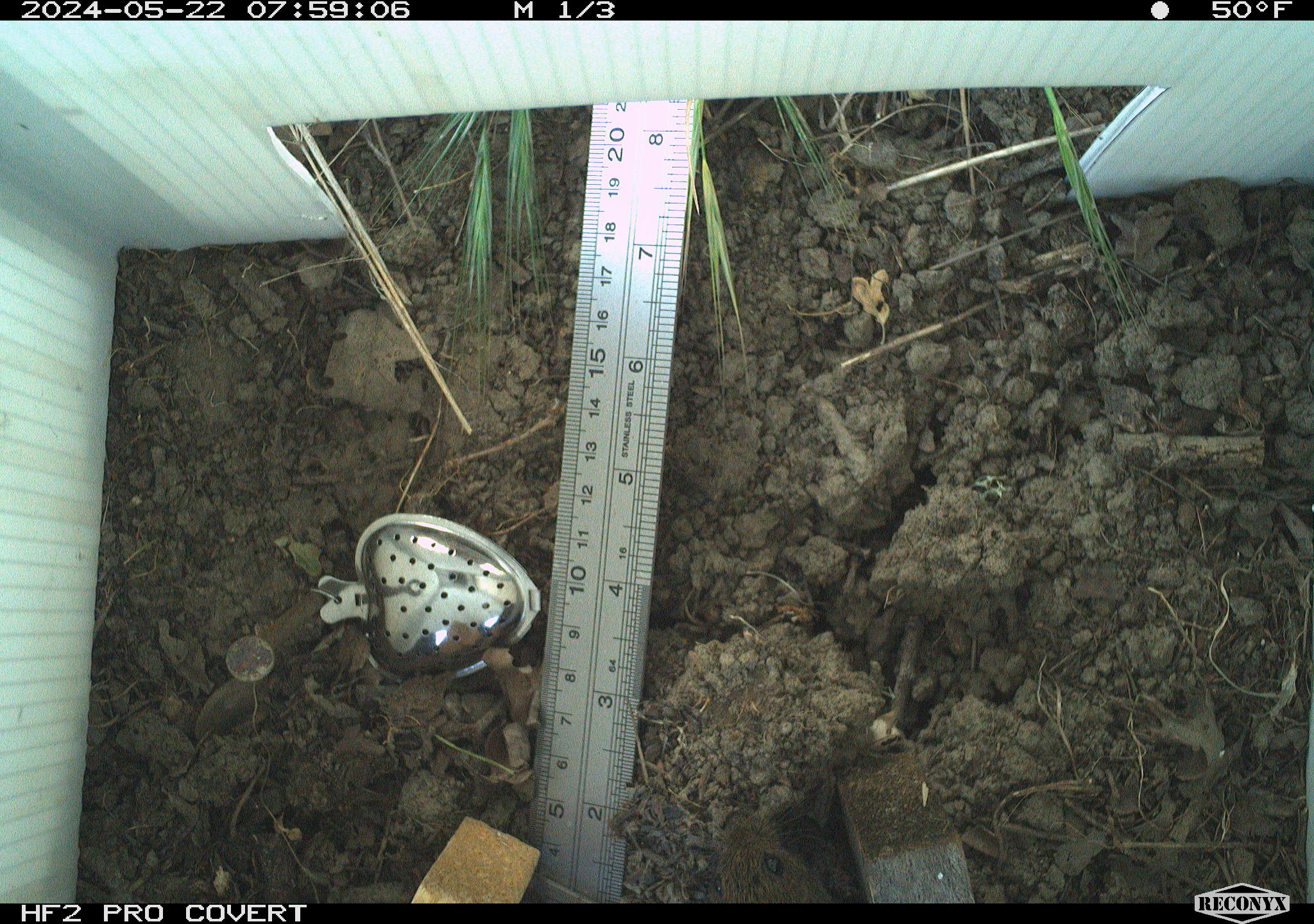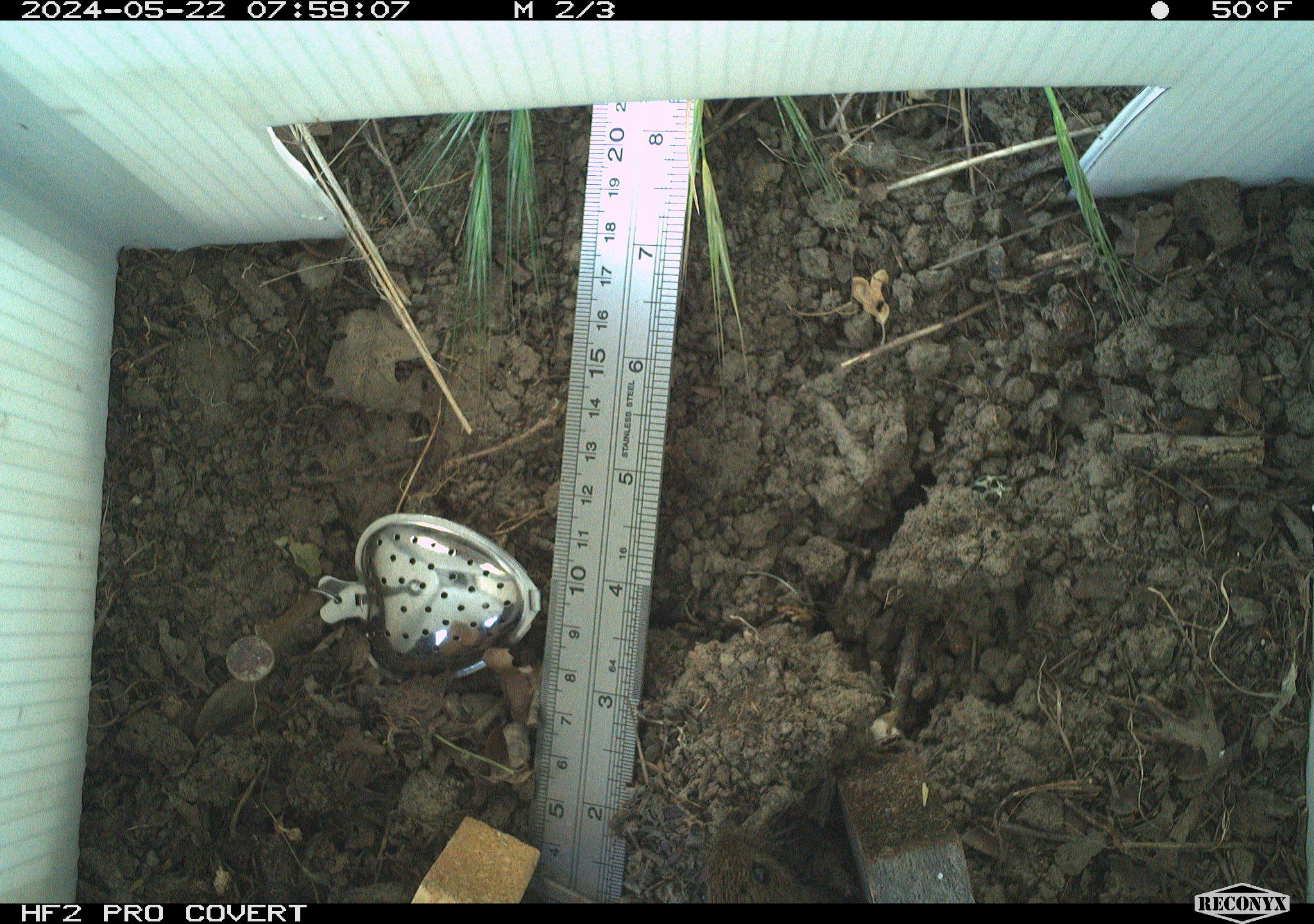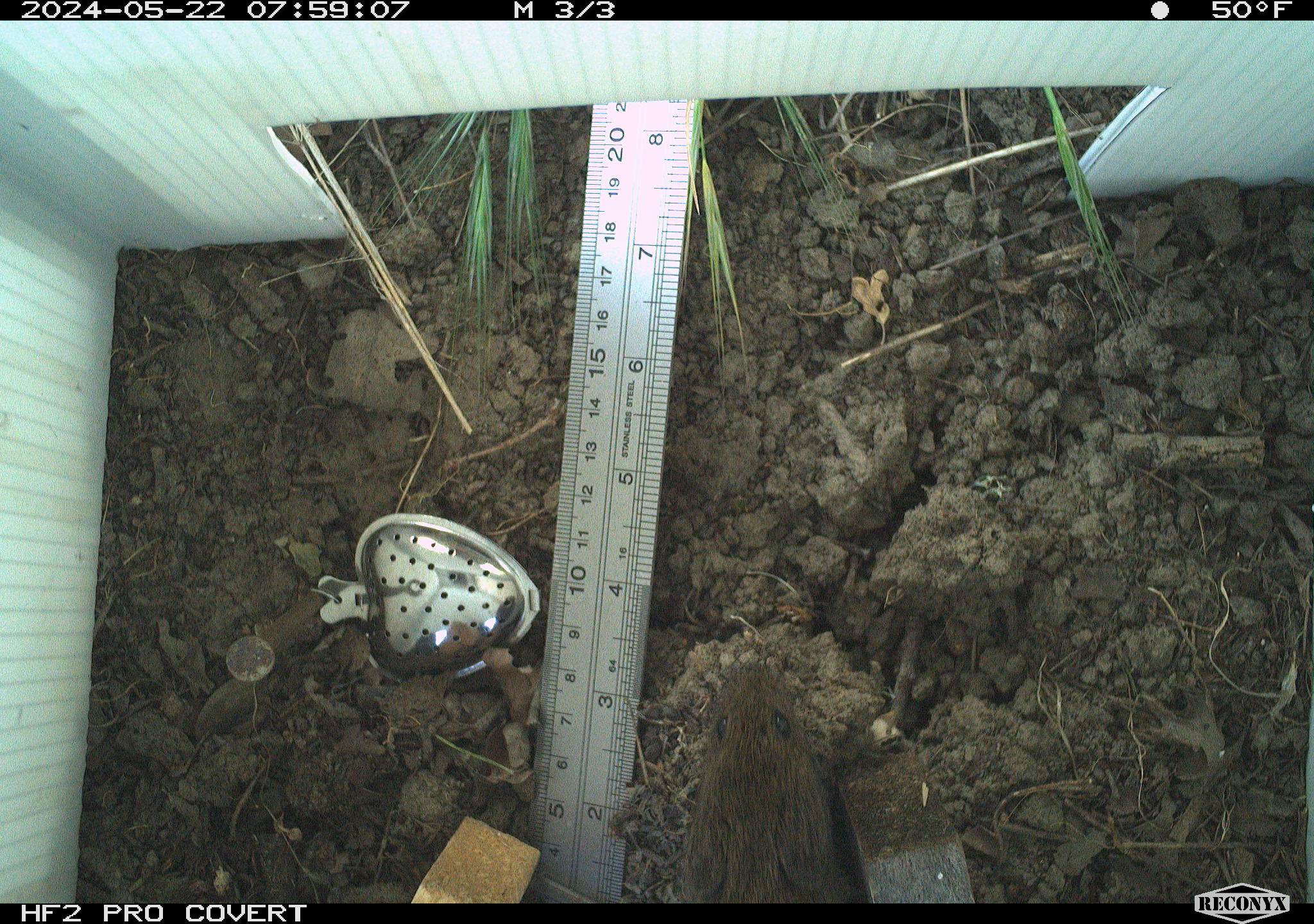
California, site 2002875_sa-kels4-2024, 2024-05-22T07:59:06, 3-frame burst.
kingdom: Animalia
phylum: Chordata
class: Mammalia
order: Rodentia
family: Cricetidae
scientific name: Arvicolinae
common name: voles, lemmings, and muskrats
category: arvicolinae subfamily